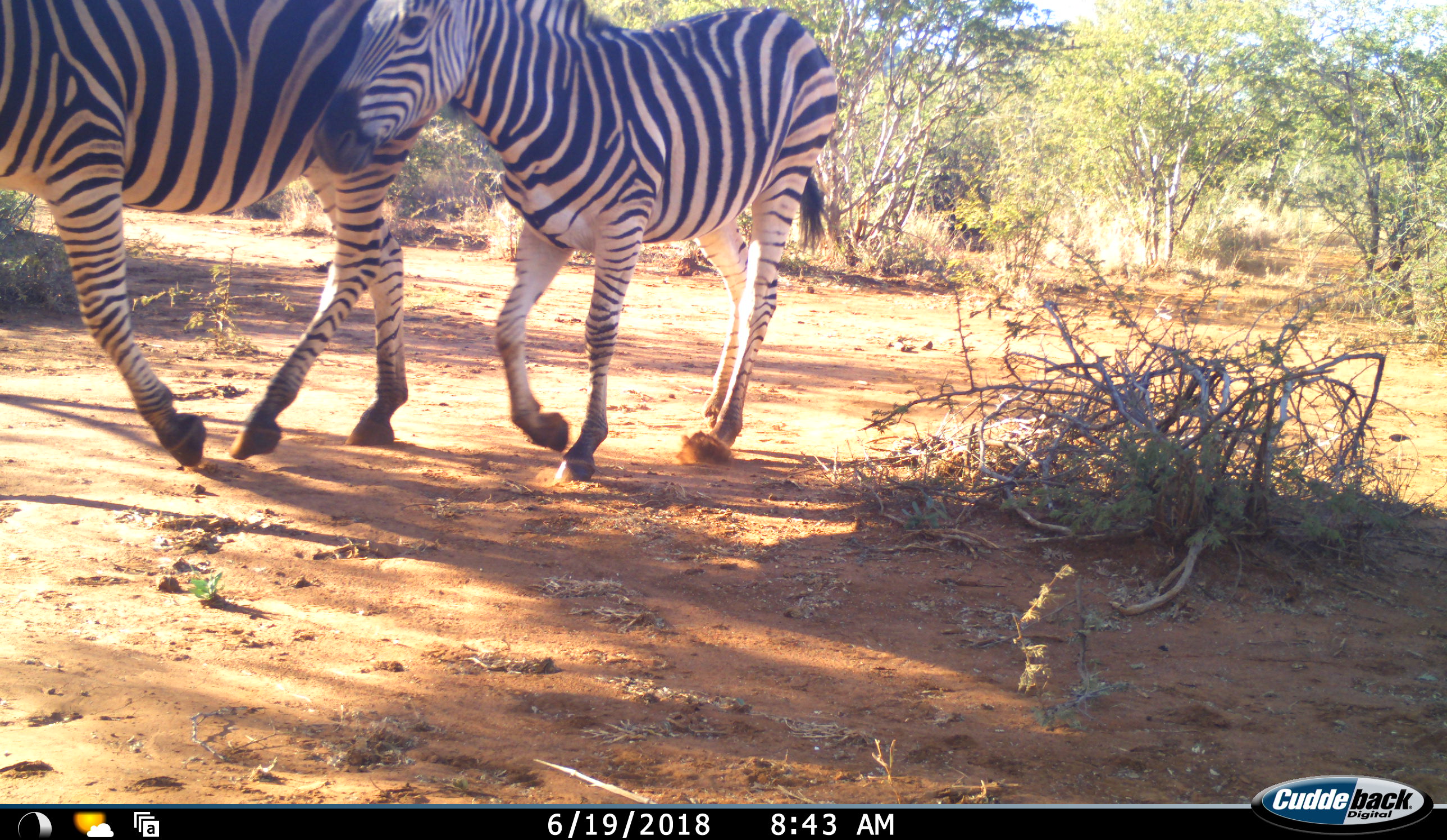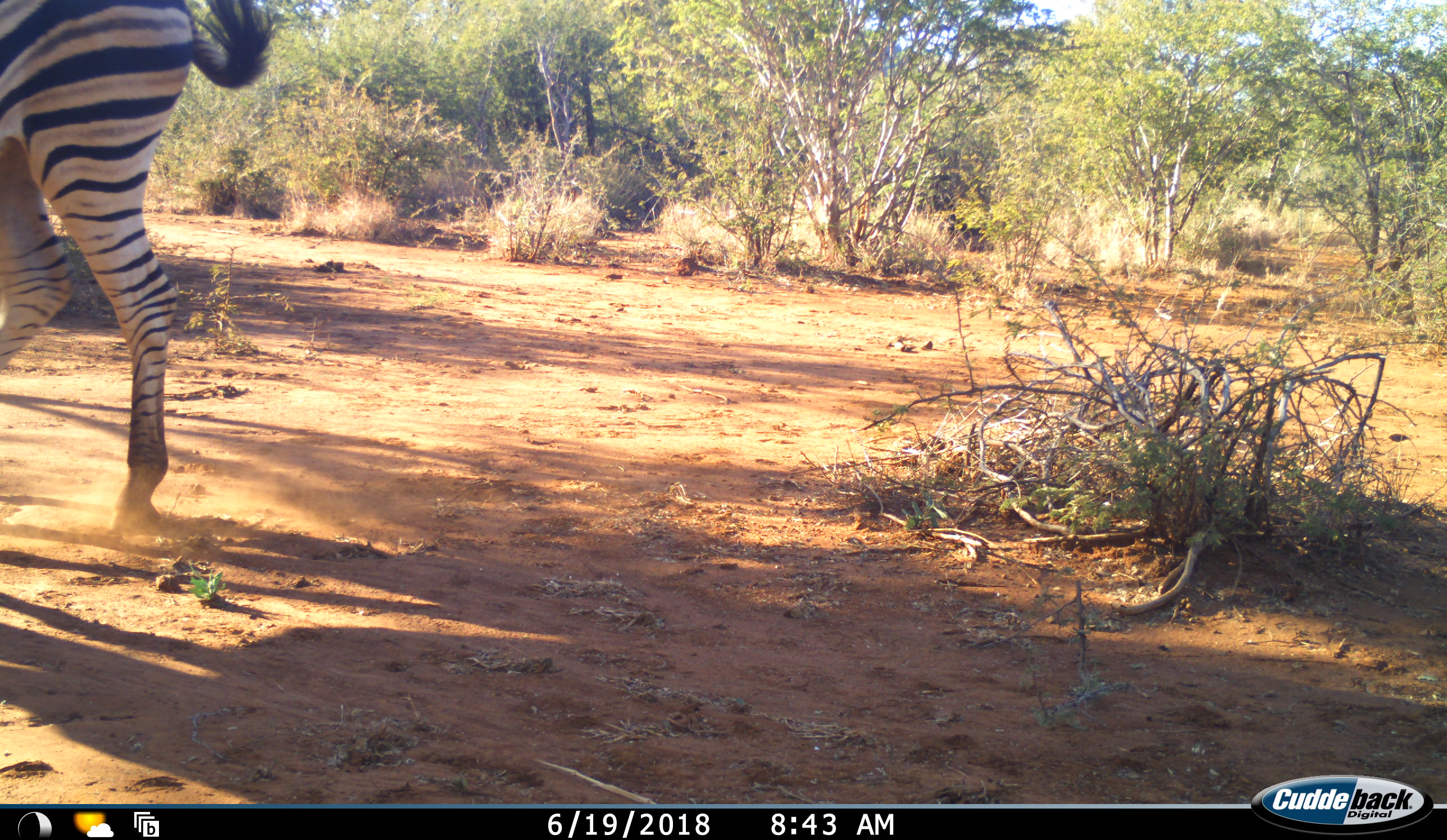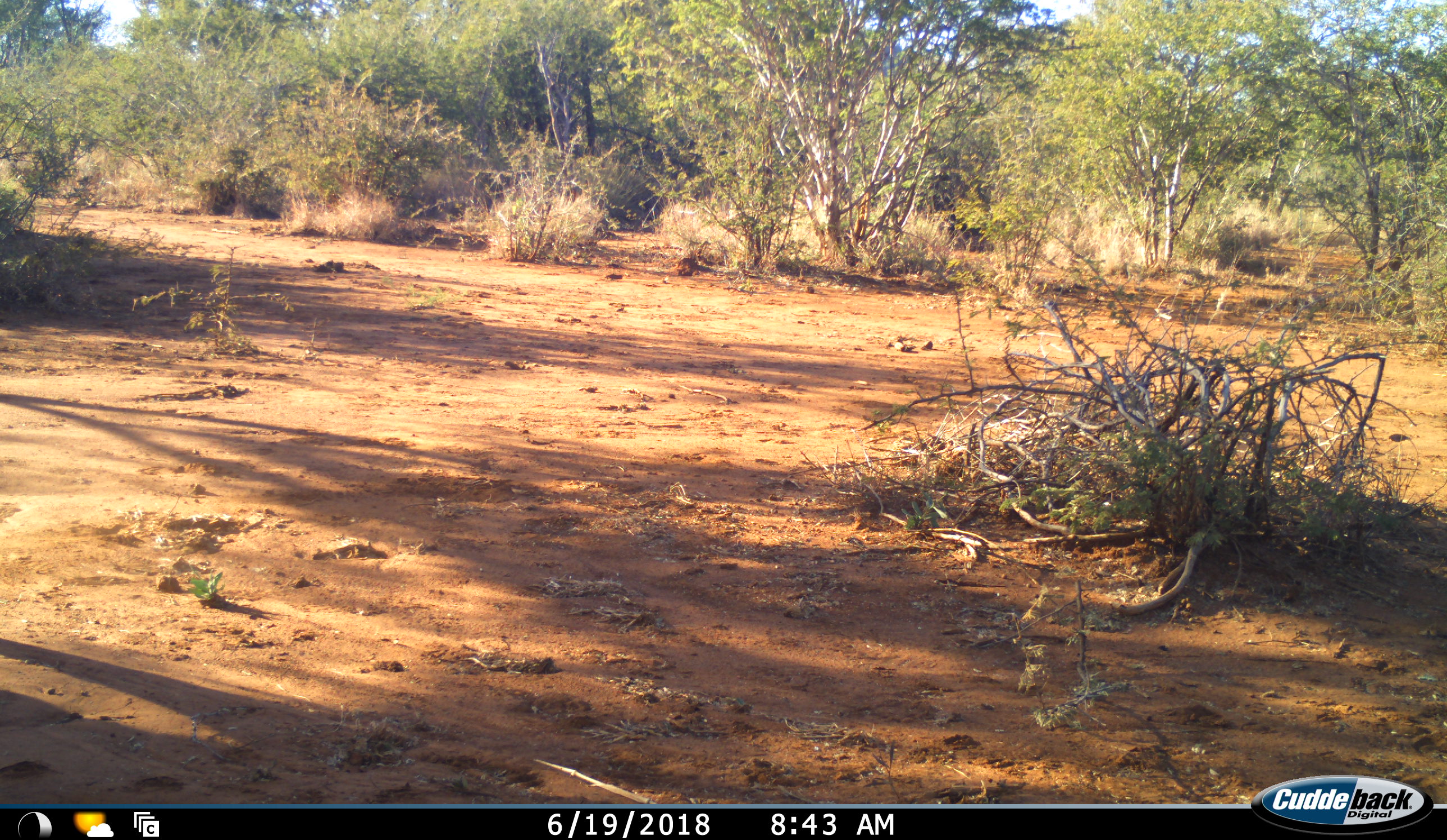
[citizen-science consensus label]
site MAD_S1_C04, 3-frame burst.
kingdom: Animalia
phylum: Chordata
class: Mammalia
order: Perissodactyla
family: Equidae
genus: Equus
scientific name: Equus quagga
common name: plains zebra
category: zebraplains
Zebraplains (plains zebra) (Equus quagga), count 2. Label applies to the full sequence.